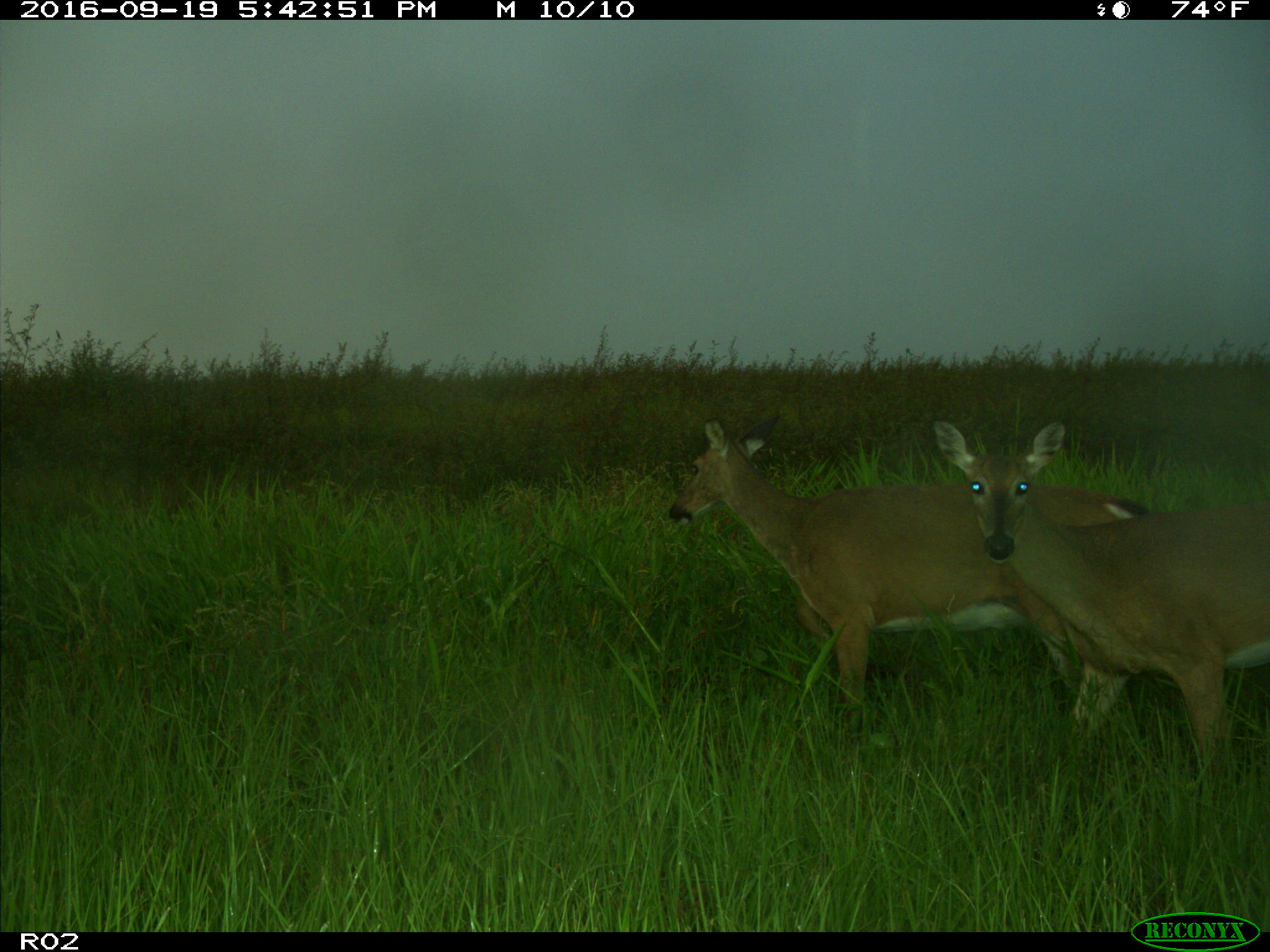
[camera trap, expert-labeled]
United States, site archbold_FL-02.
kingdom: Animalia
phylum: Chordata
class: Mammalia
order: Artiodactyla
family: Cervidae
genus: Odocoileus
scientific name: Odocoileus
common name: deer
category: unidentified deer